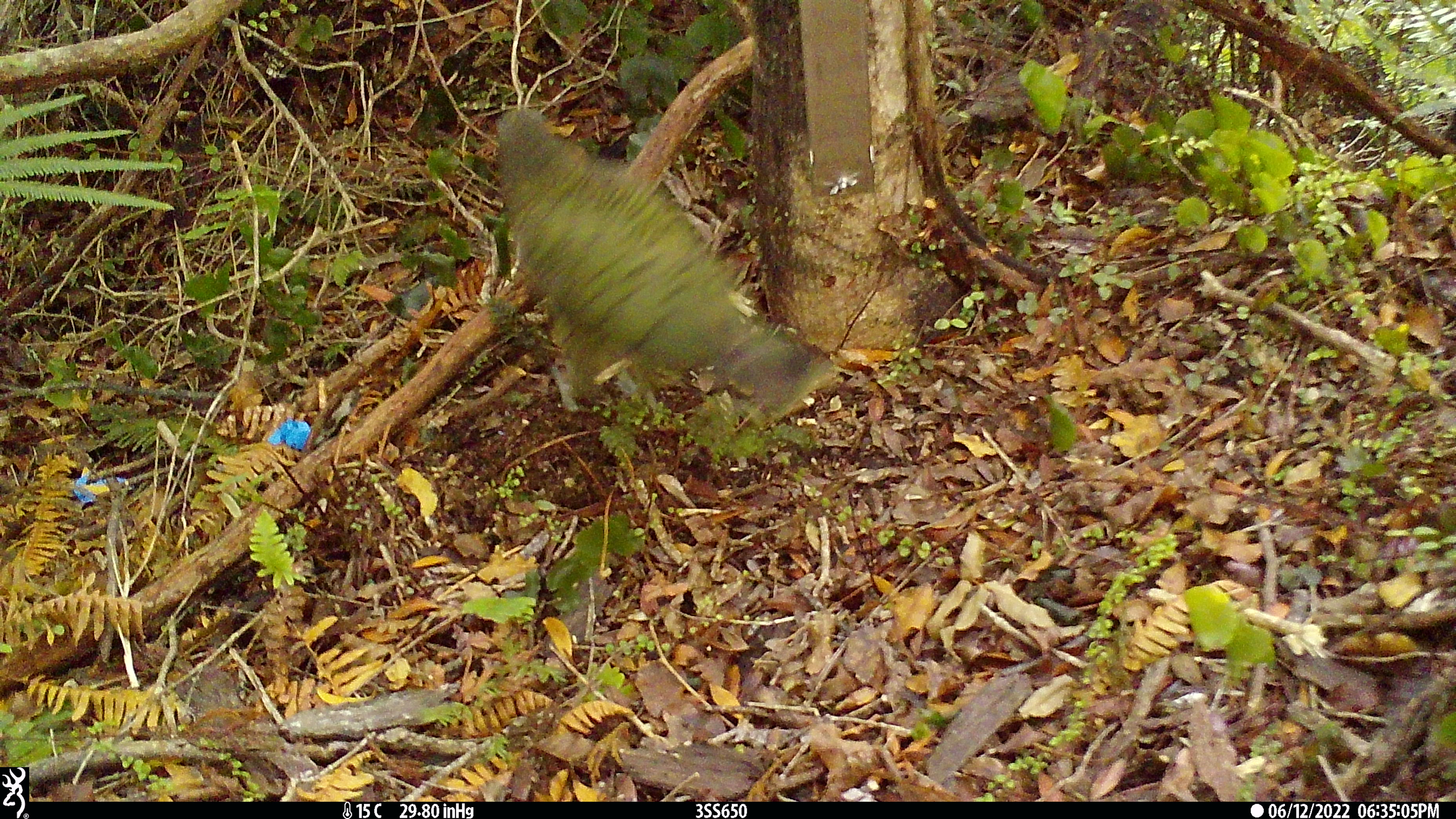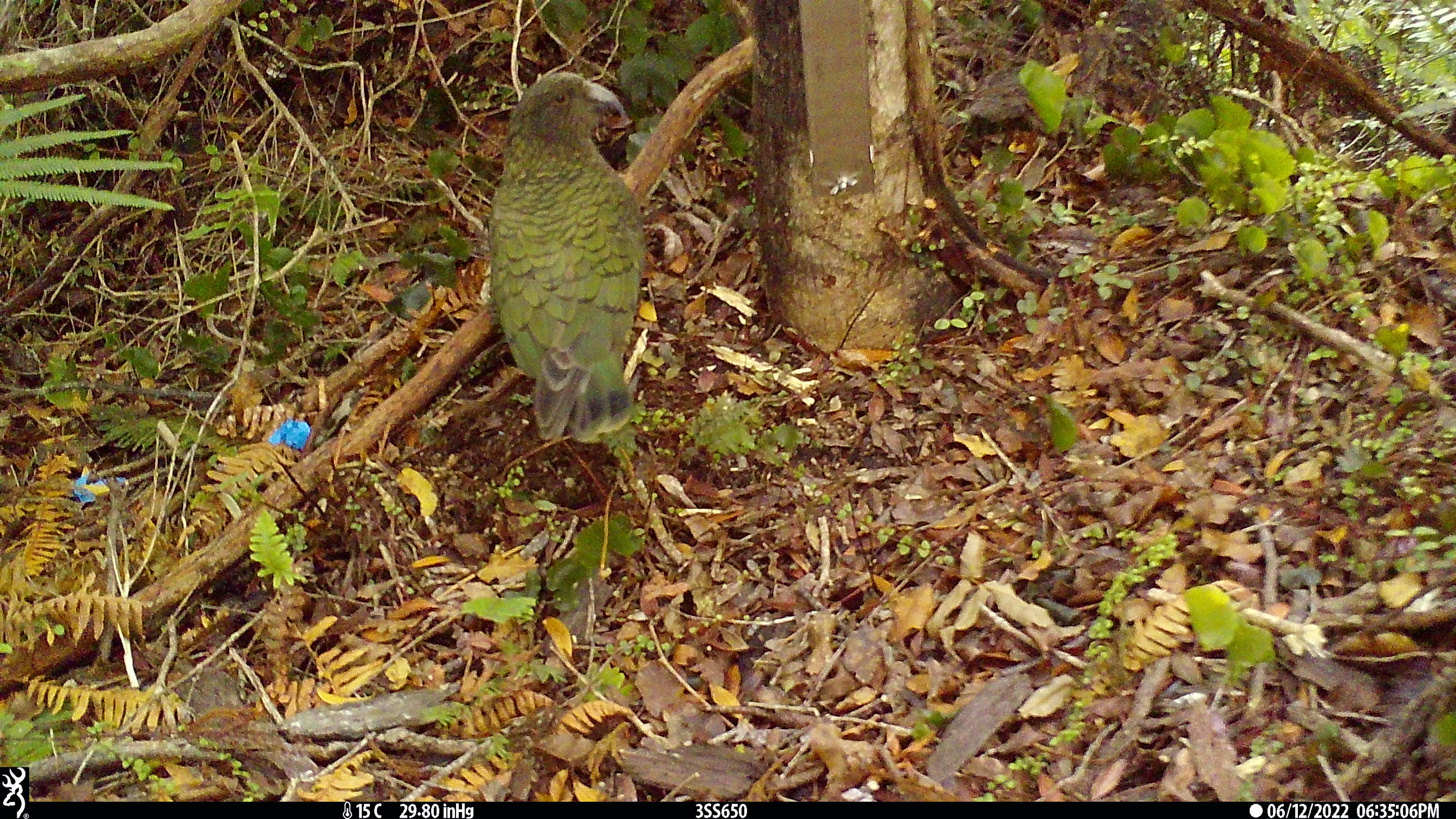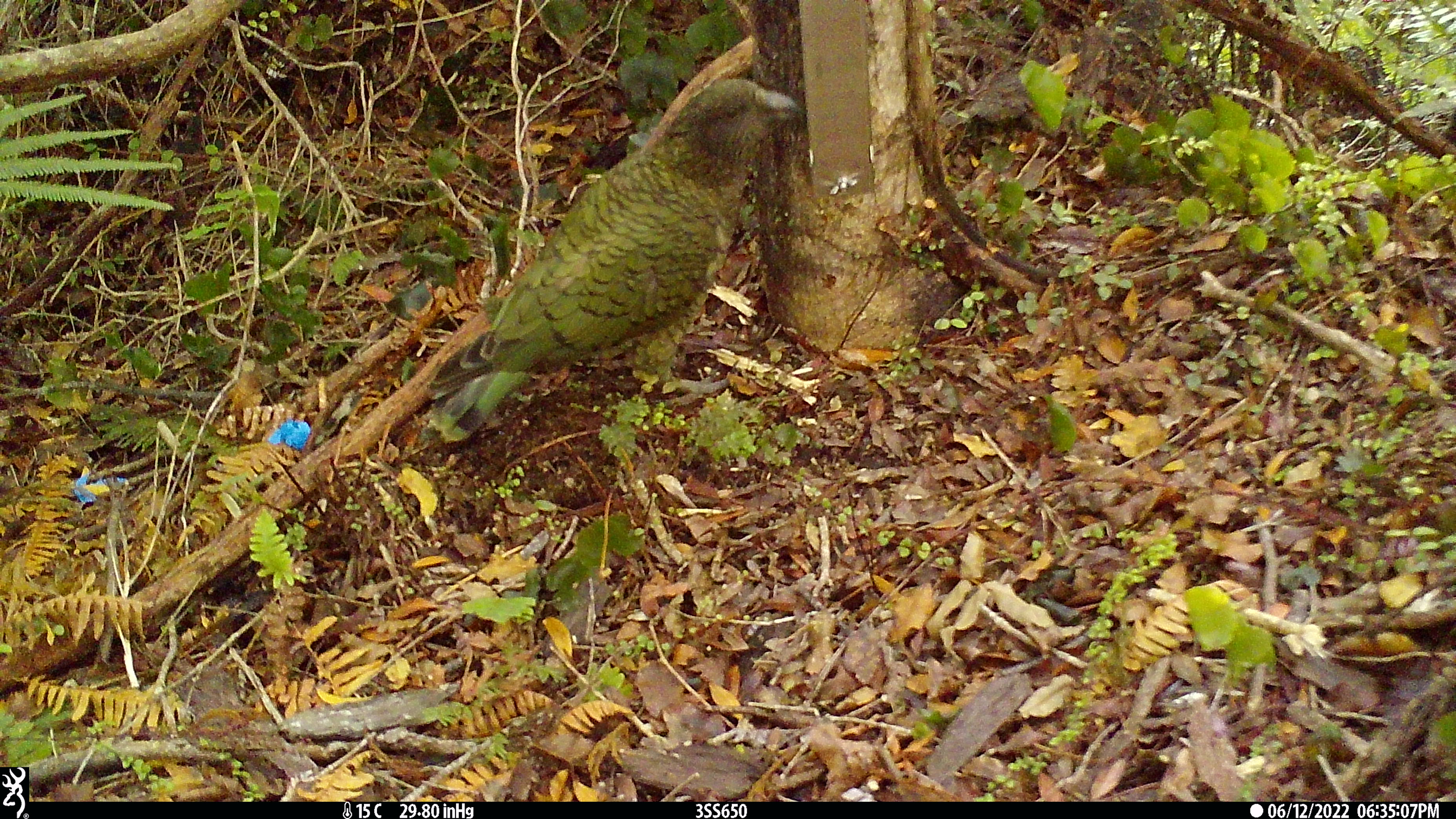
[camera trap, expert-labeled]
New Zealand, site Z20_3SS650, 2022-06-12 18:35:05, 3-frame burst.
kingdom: Animalia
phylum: Chordata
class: Aves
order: Psittaciformes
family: Strigopidae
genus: Nestor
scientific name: Nestor notabilis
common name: kea